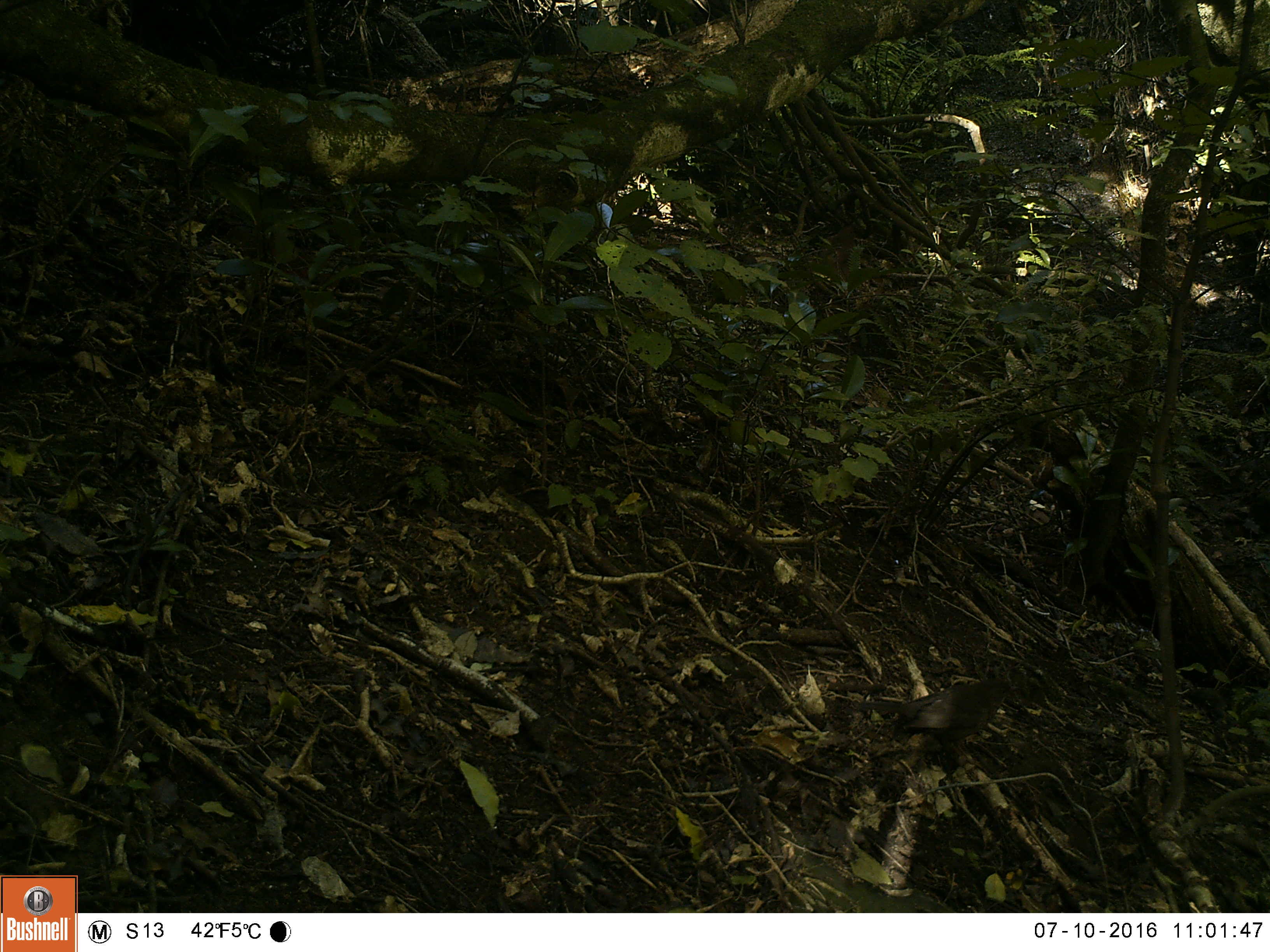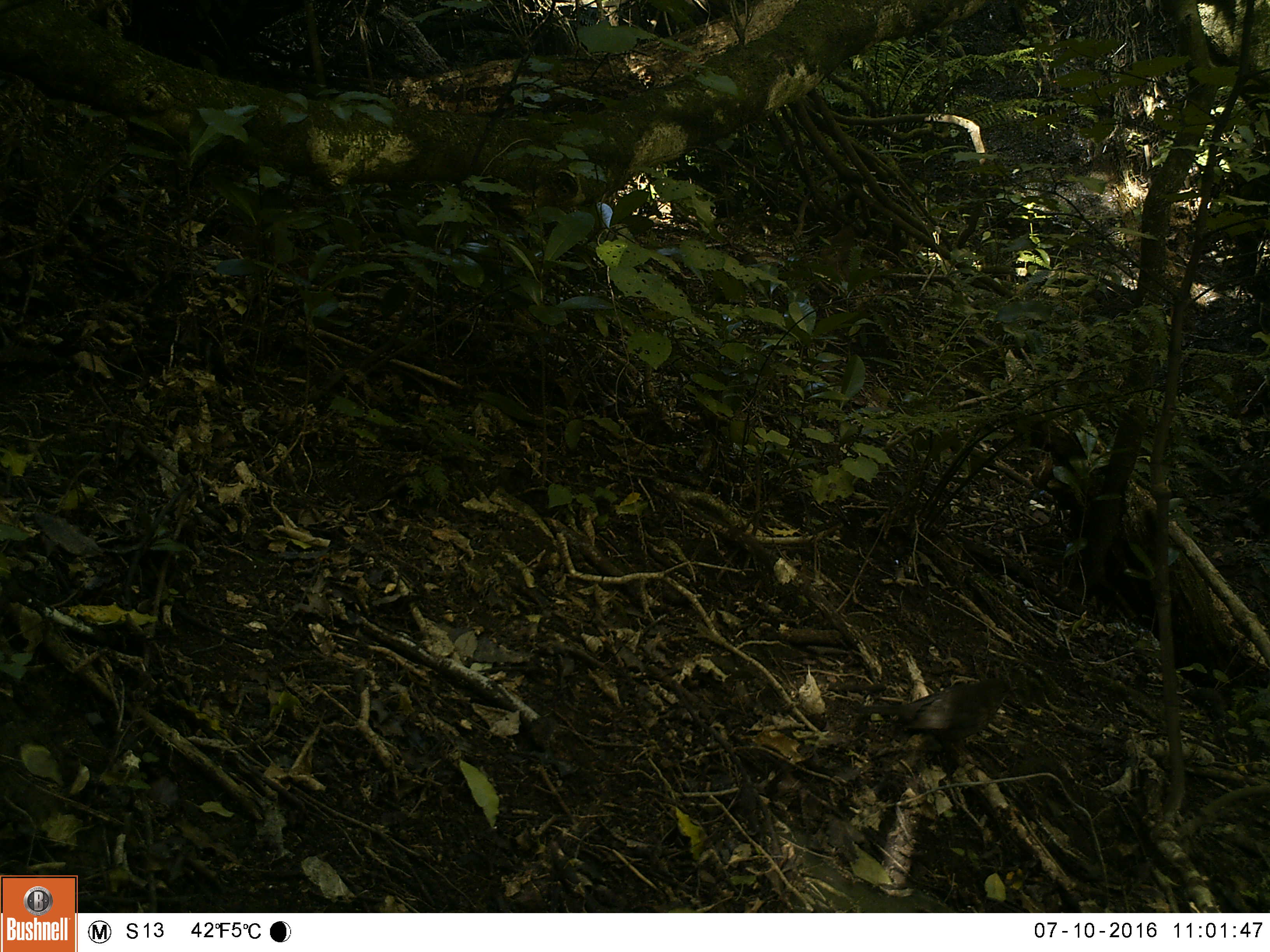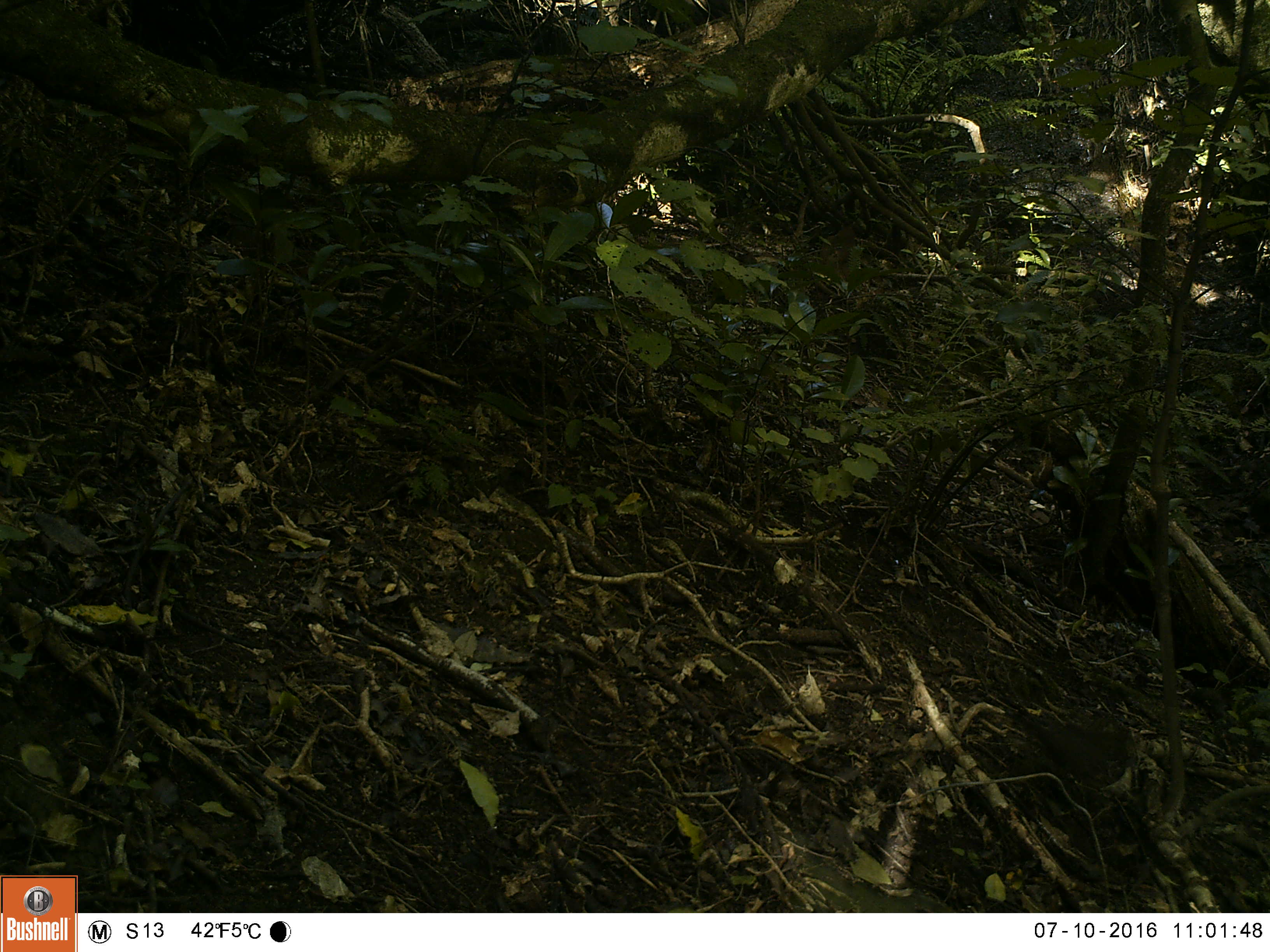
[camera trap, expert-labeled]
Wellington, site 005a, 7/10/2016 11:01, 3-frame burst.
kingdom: Animalia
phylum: Chordata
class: Aves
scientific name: Aves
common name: bird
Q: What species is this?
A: Bird (Aves).